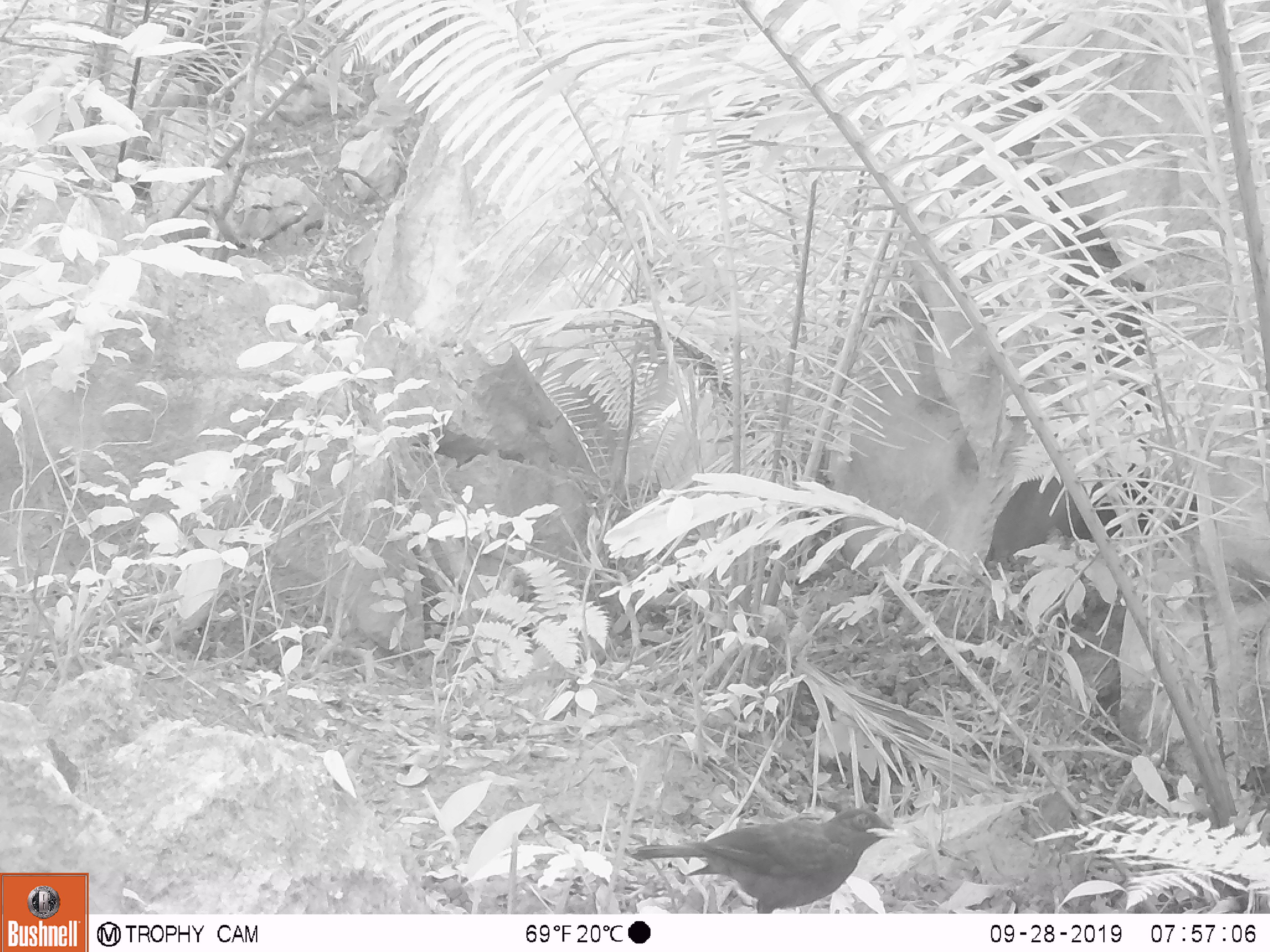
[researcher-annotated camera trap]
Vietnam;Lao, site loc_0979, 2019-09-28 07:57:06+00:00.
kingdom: Animalia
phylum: Chordata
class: Aves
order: Passeriformes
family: Muscicapidae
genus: Myophonus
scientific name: Myophonus caeruleus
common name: blue whistling thrush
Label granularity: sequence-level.